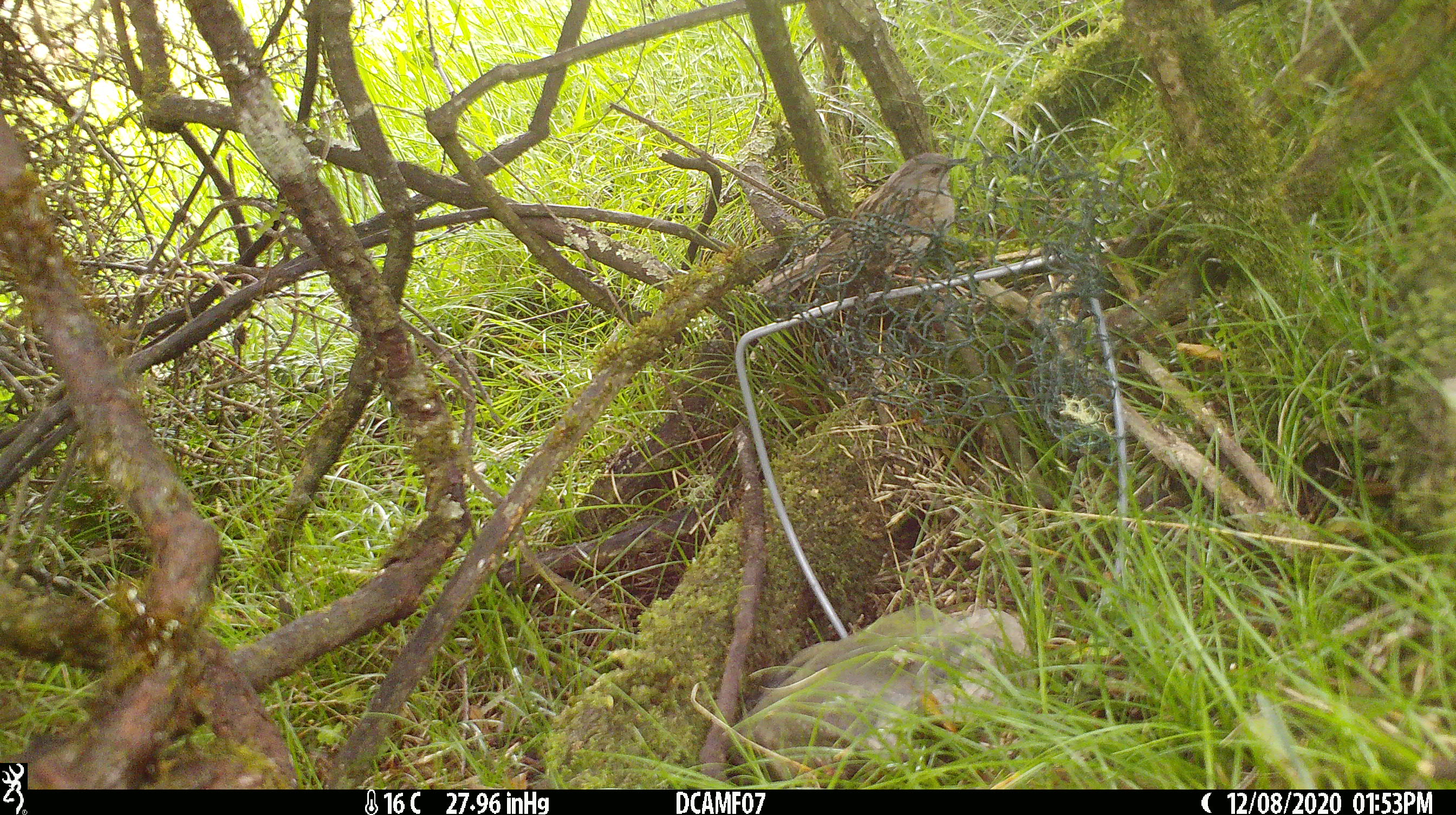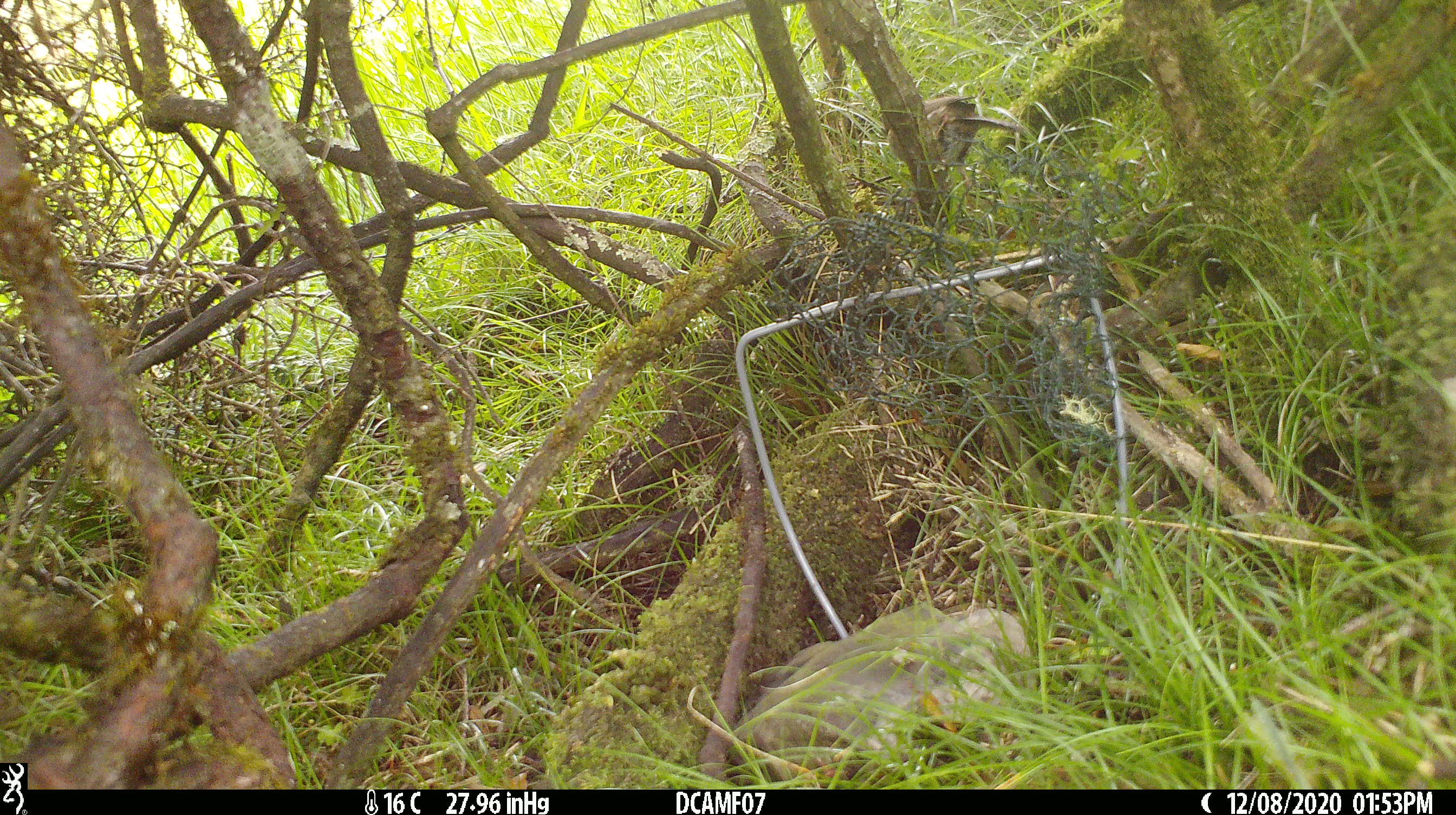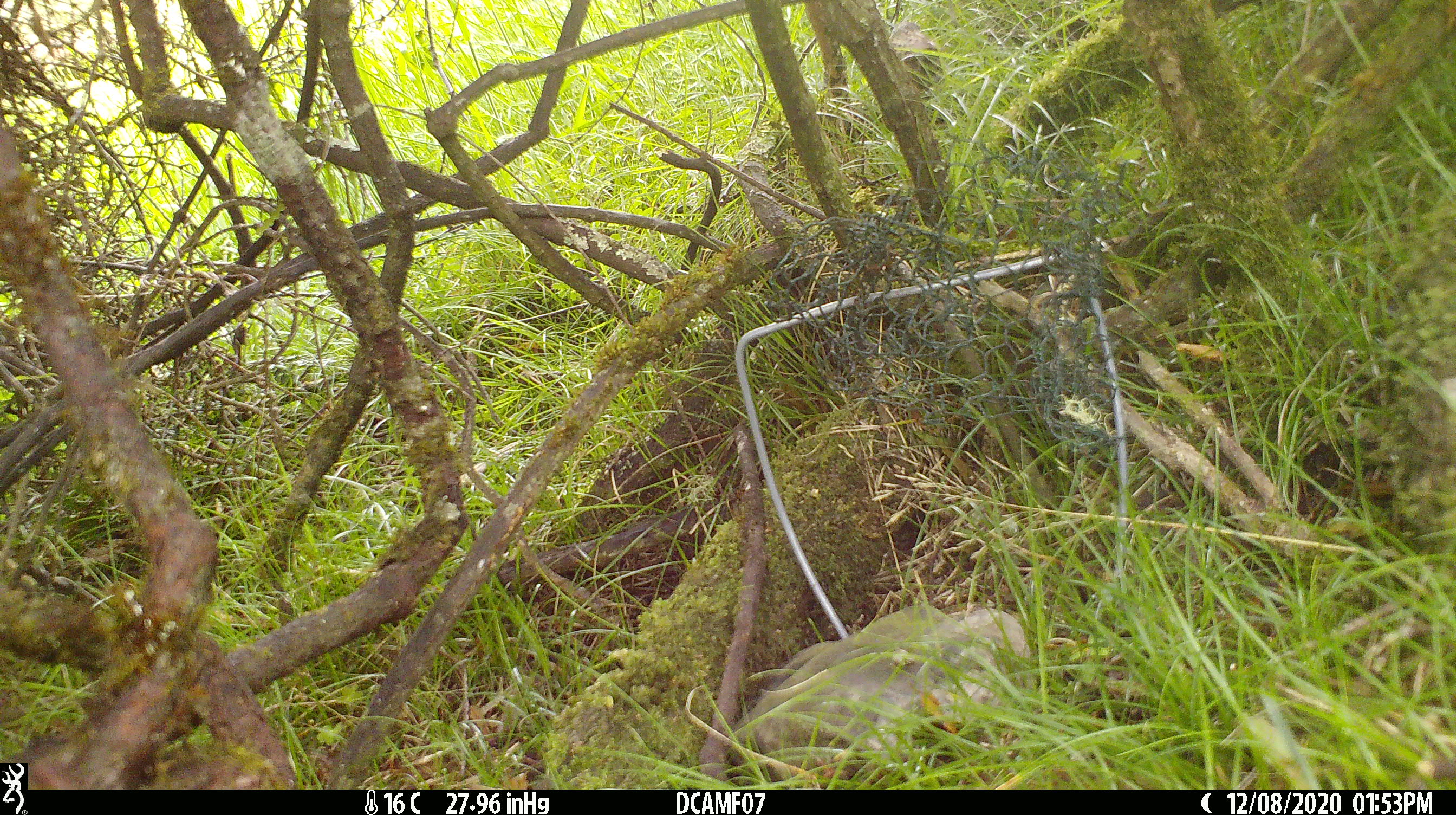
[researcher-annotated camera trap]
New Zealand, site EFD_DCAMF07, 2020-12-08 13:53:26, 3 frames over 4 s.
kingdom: Animalia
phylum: Chordata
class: Aves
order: Passeriformes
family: Prunellidae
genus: Prunella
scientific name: Prunella modularis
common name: dunnock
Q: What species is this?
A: Dunnock (Prunella modularis).